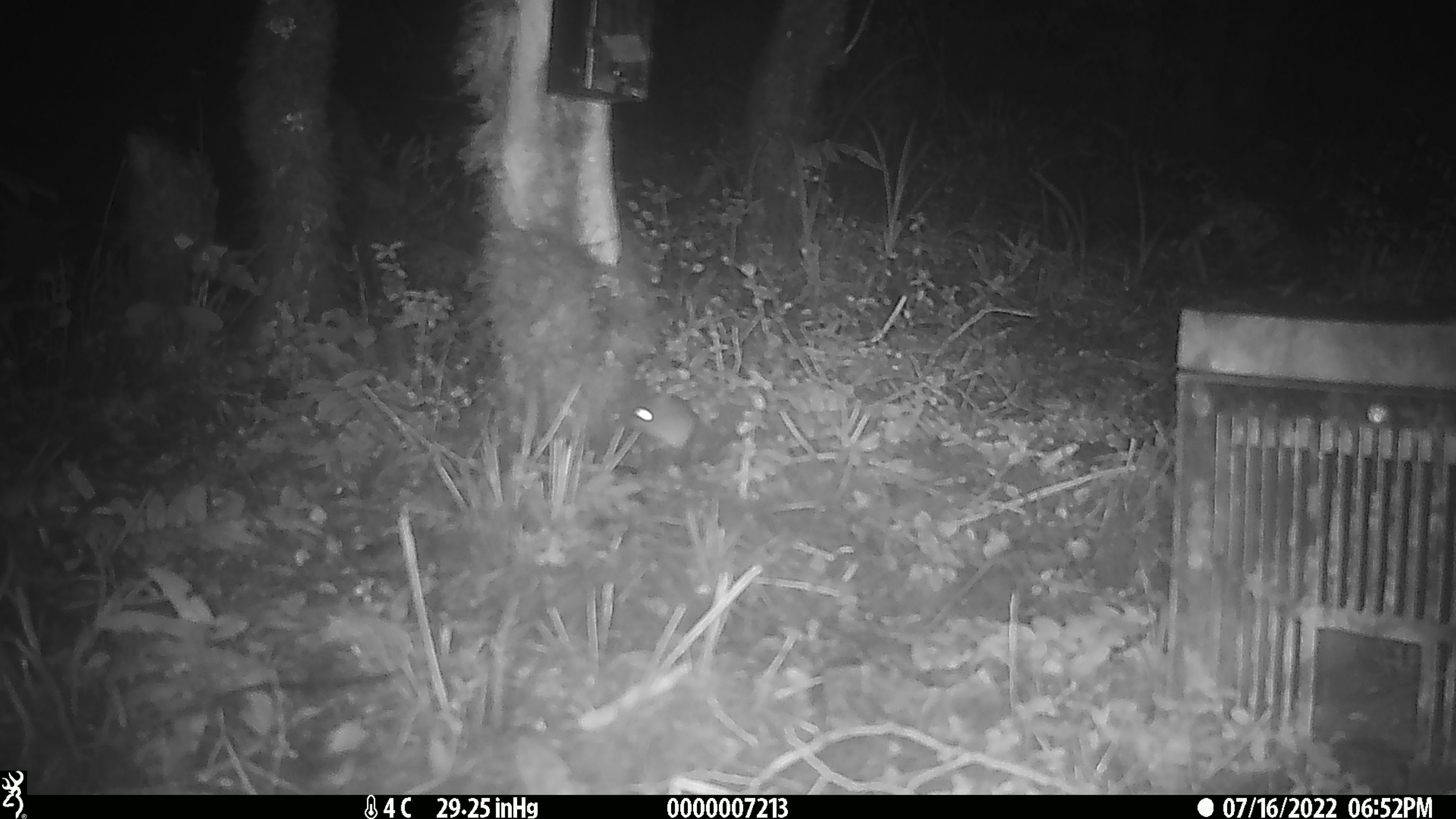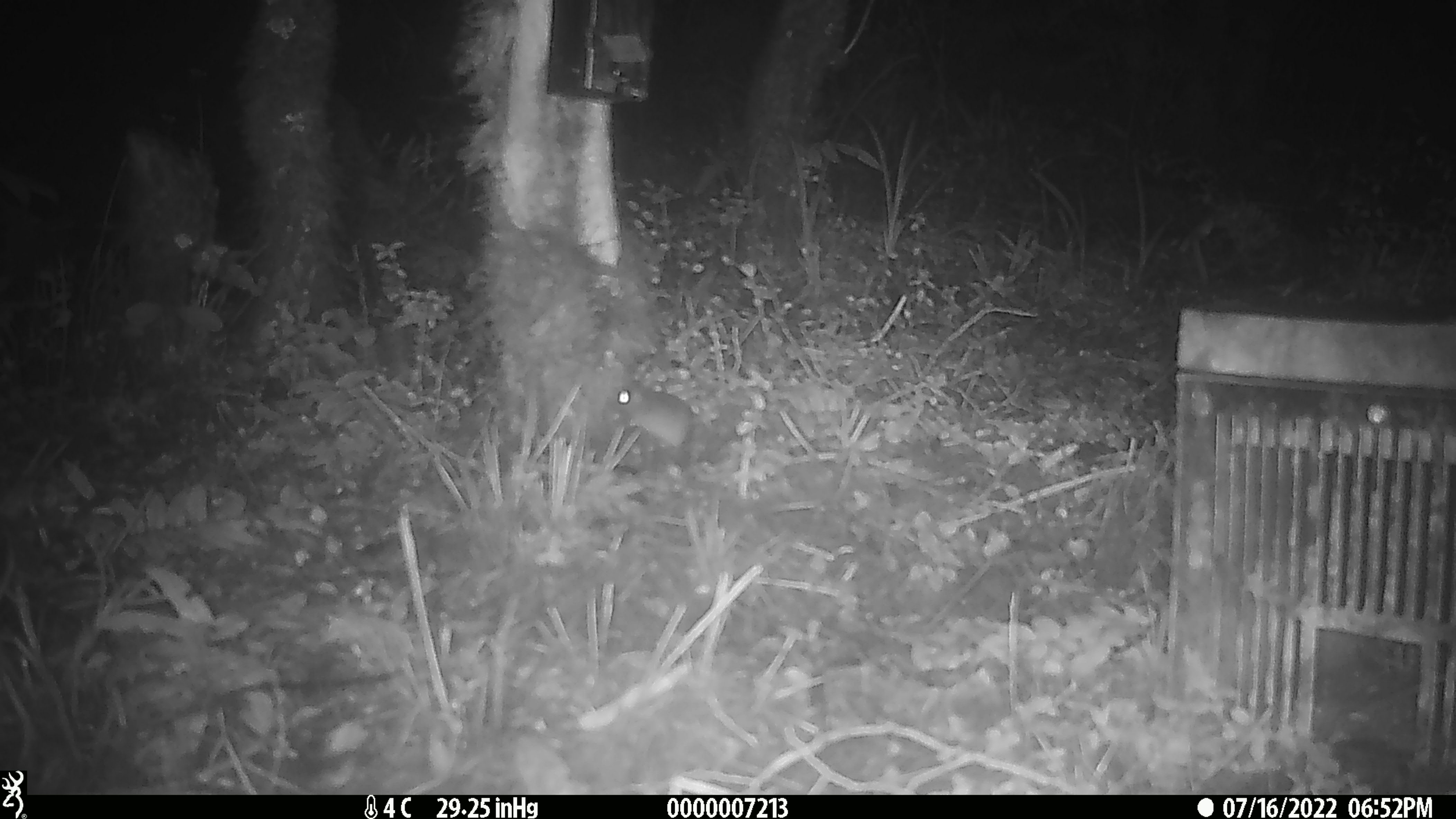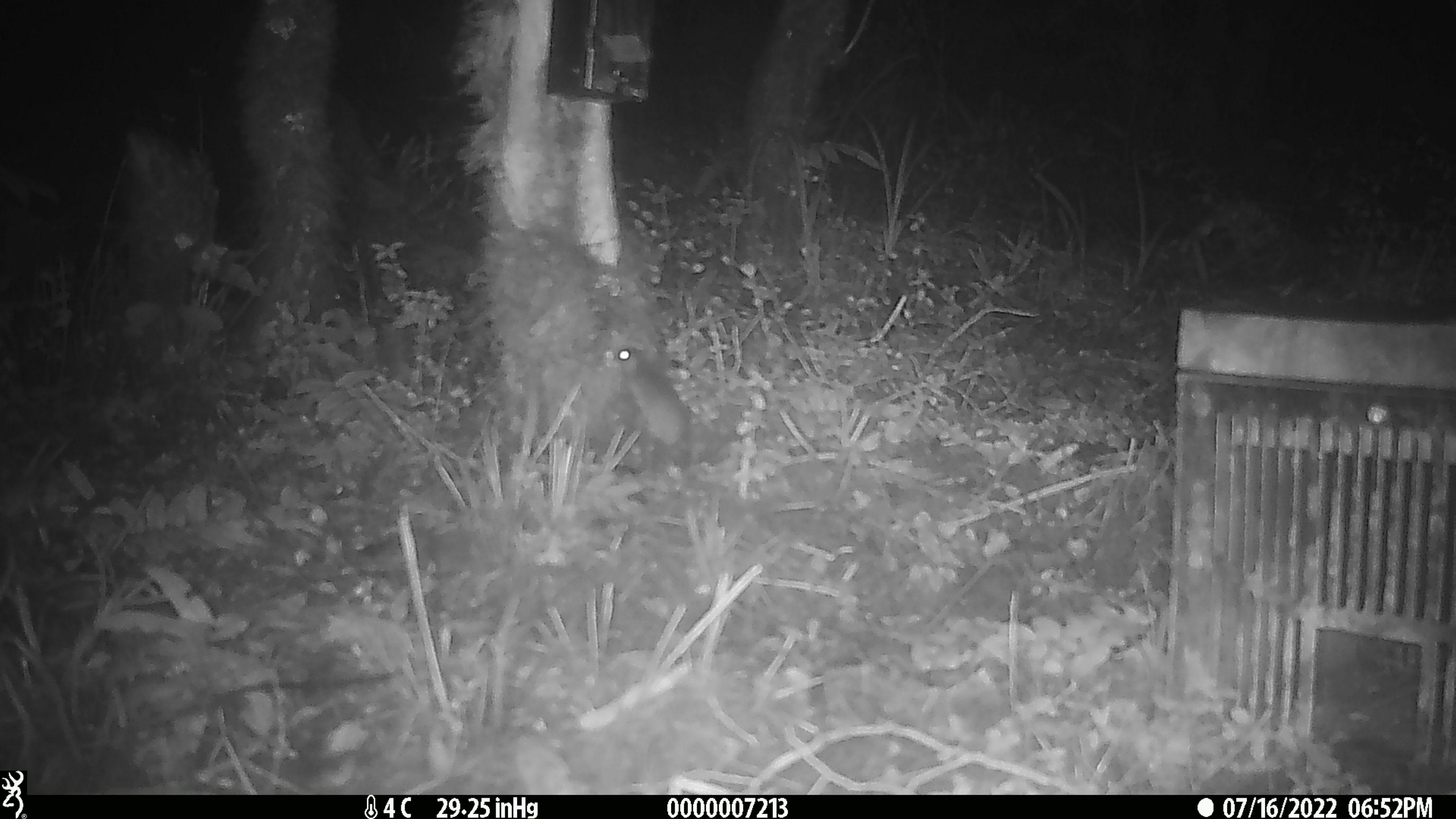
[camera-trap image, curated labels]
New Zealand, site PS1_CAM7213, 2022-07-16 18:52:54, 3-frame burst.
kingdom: Animalia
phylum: Chordata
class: Mammalia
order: Rodentia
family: Muridae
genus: Mus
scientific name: Mus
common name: mouse